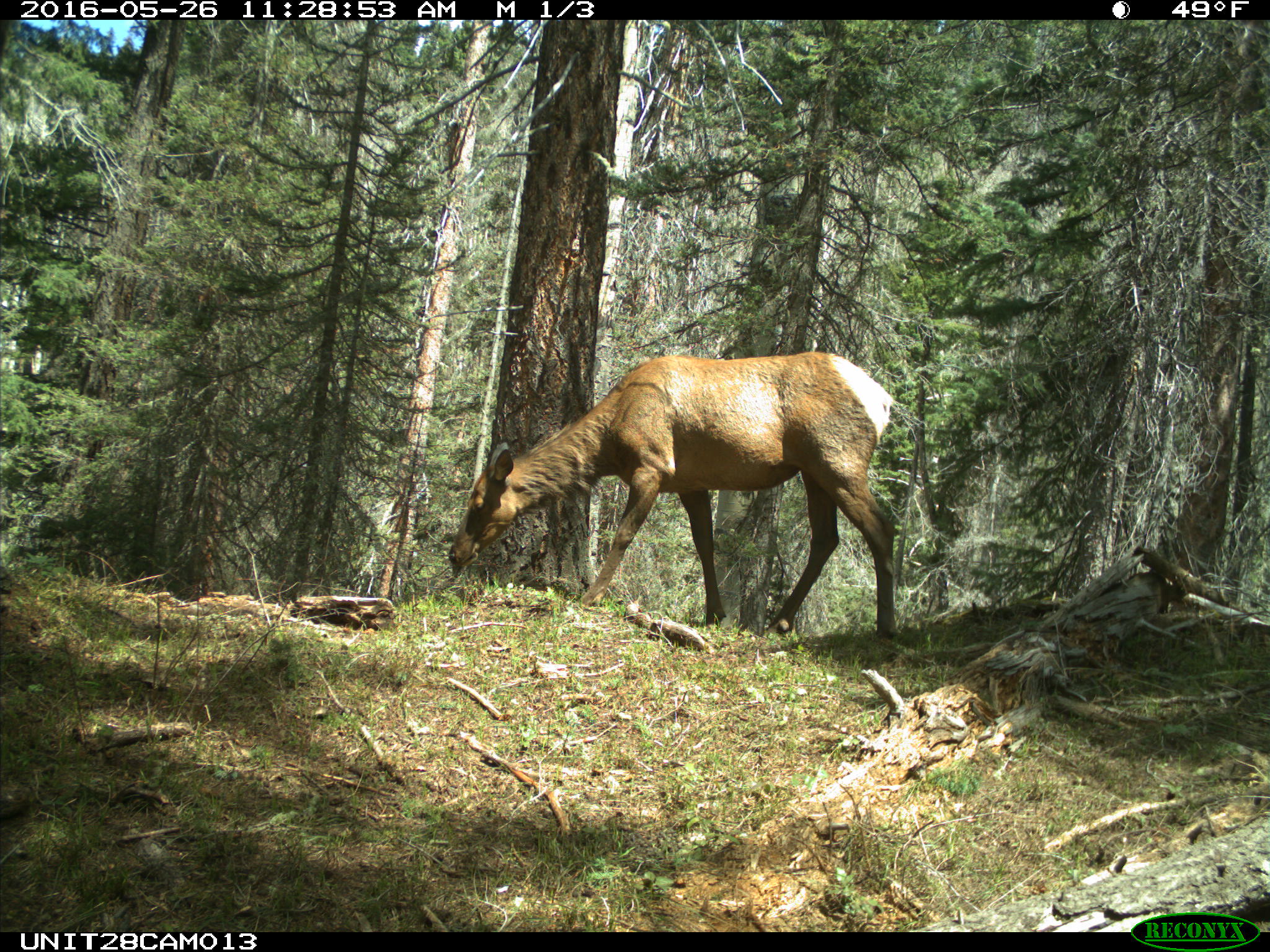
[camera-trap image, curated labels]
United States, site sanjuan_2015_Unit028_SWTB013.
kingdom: Animalia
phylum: Chordata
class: Mammalia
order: Artiodactyla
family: Cervidae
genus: Cervus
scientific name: Cervus elaphus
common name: red deer